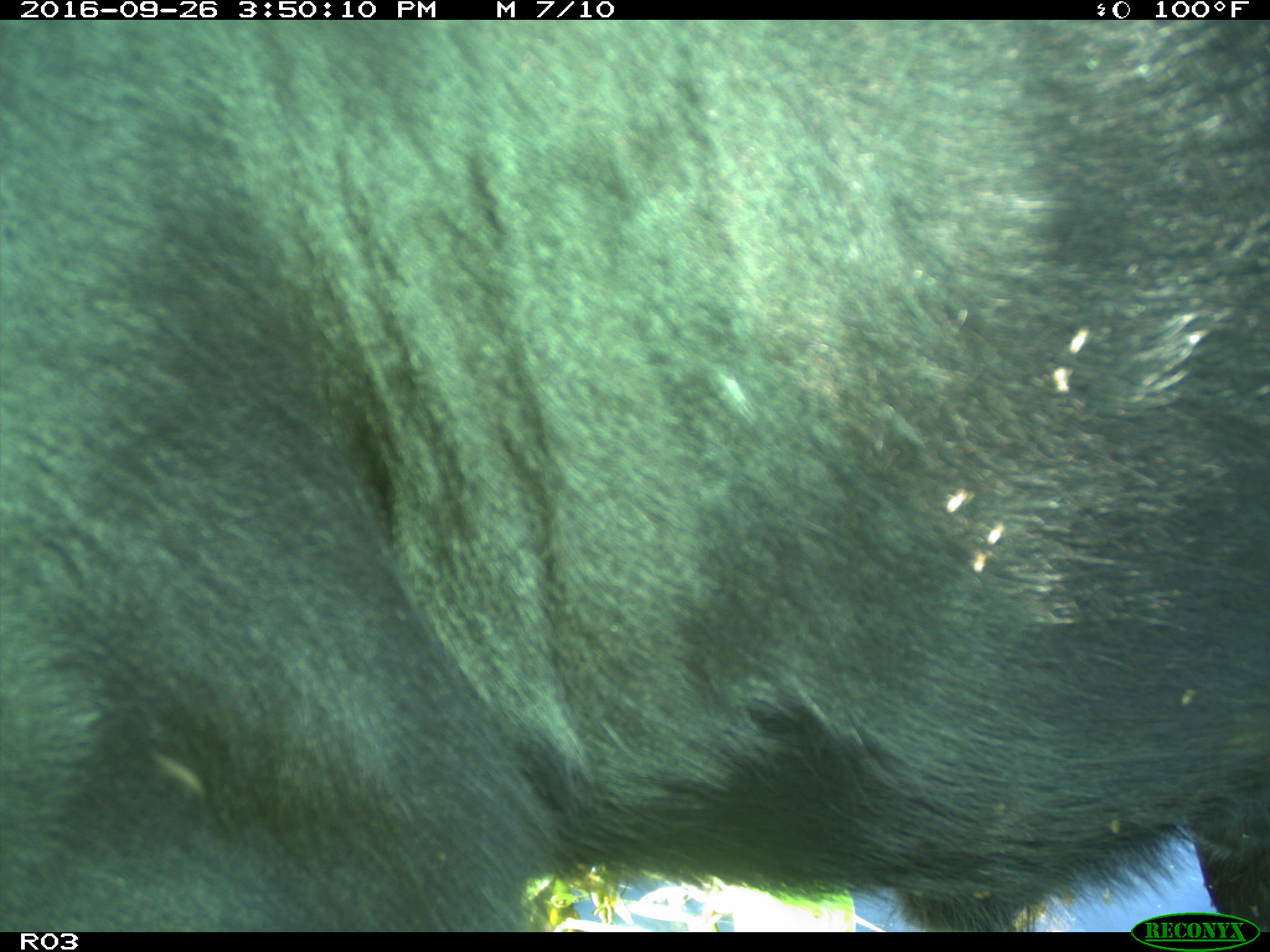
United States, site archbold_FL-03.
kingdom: Animalia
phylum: Chordata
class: Mammalia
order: Artiodactyla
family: Bovidae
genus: Bos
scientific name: Bos taurus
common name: domestic cow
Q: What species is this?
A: Bos taurus (domestic cow).